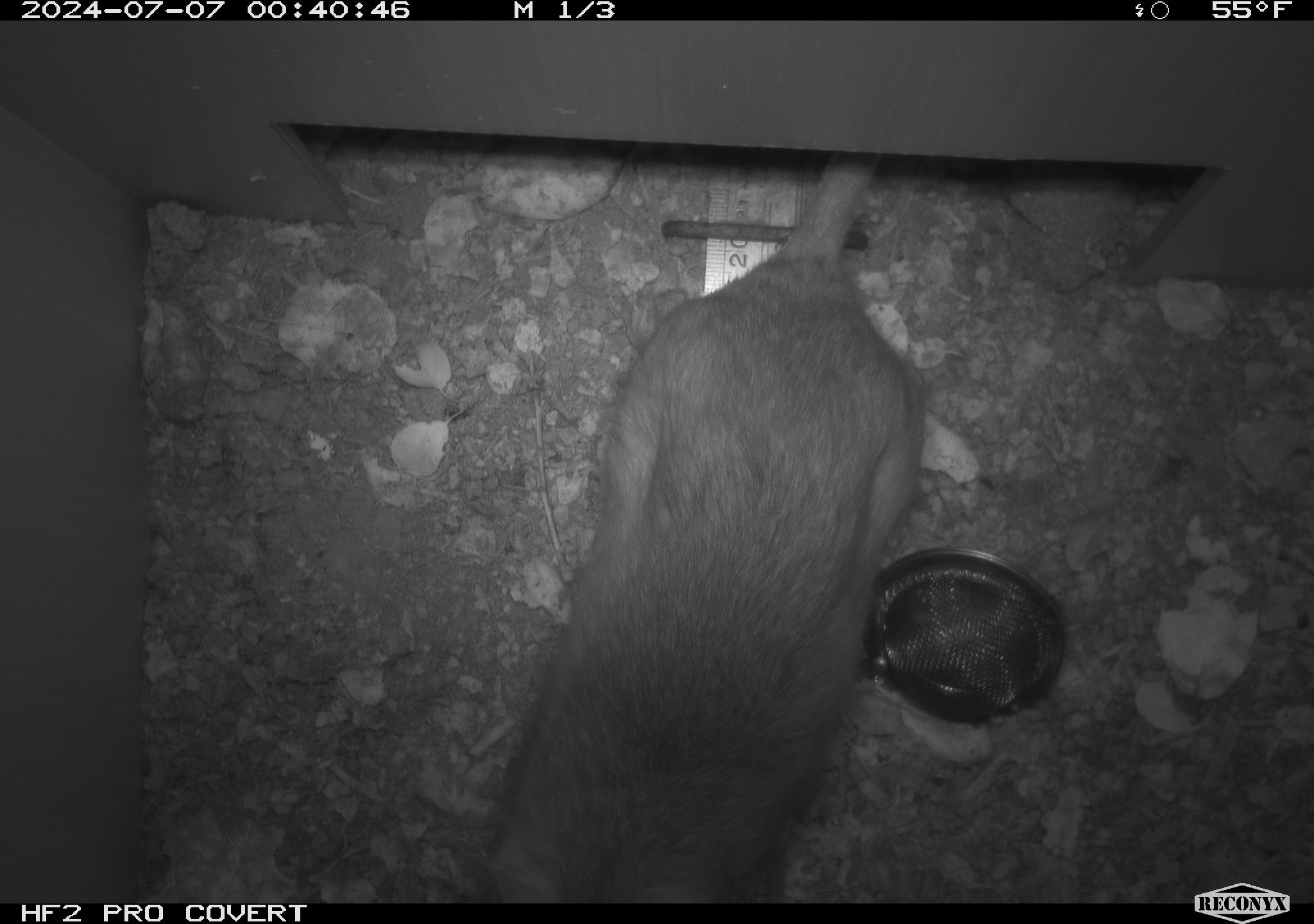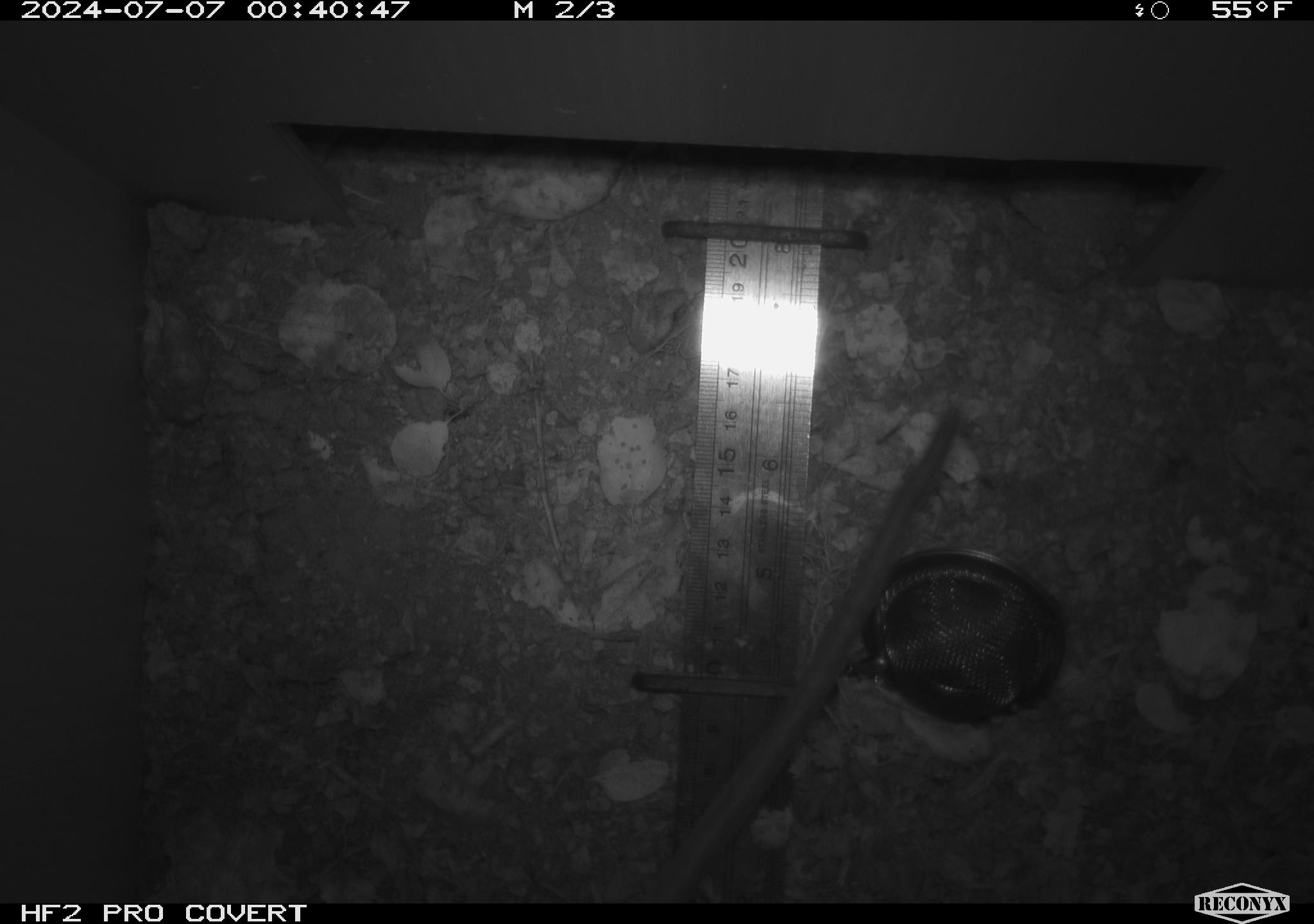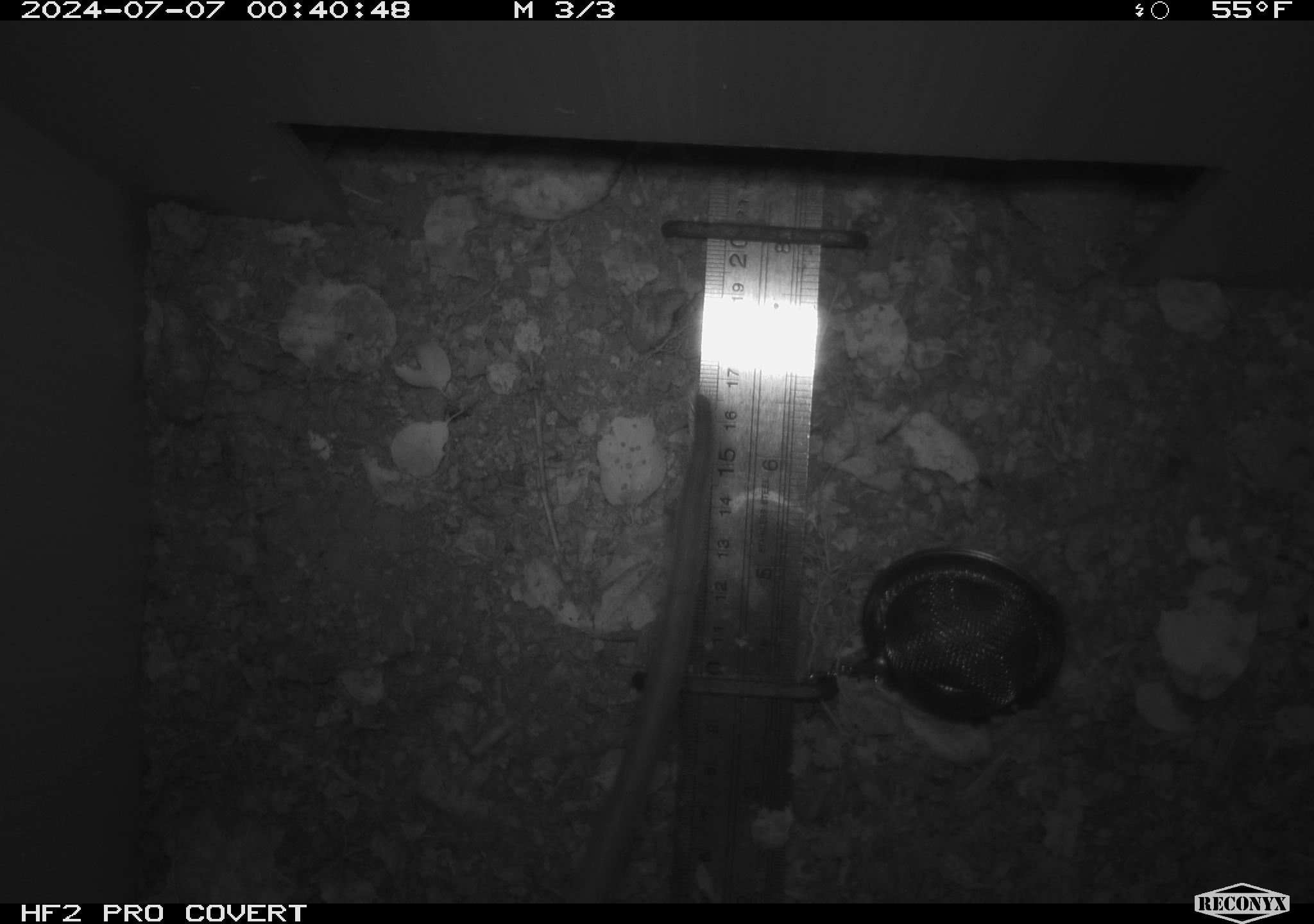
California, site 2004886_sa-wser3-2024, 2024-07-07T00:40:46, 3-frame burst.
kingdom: Animalia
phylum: Chordata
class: Mammalia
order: Rodentia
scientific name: Rodentia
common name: woodrat or rat or mouse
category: woodrat or rat or mouse species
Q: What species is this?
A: Woodrat or rat or mouse species (woodrat or rat or mouse) (Rodentia).